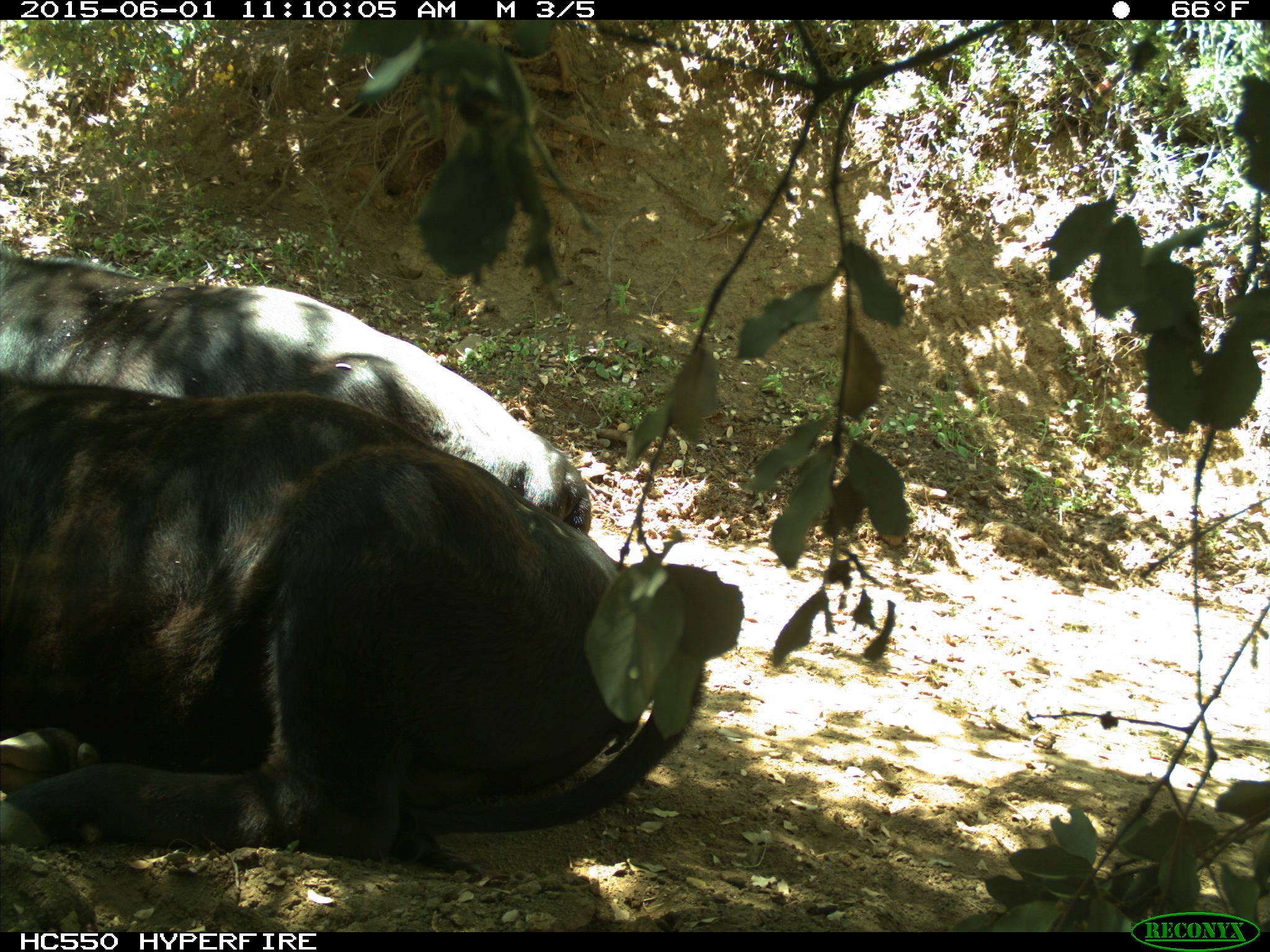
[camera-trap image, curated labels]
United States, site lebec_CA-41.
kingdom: Animalia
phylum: Chordata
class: Mammalia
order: Artiodactyla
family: Bovidae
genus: Bos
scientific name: Bos taurus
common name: domestic cow